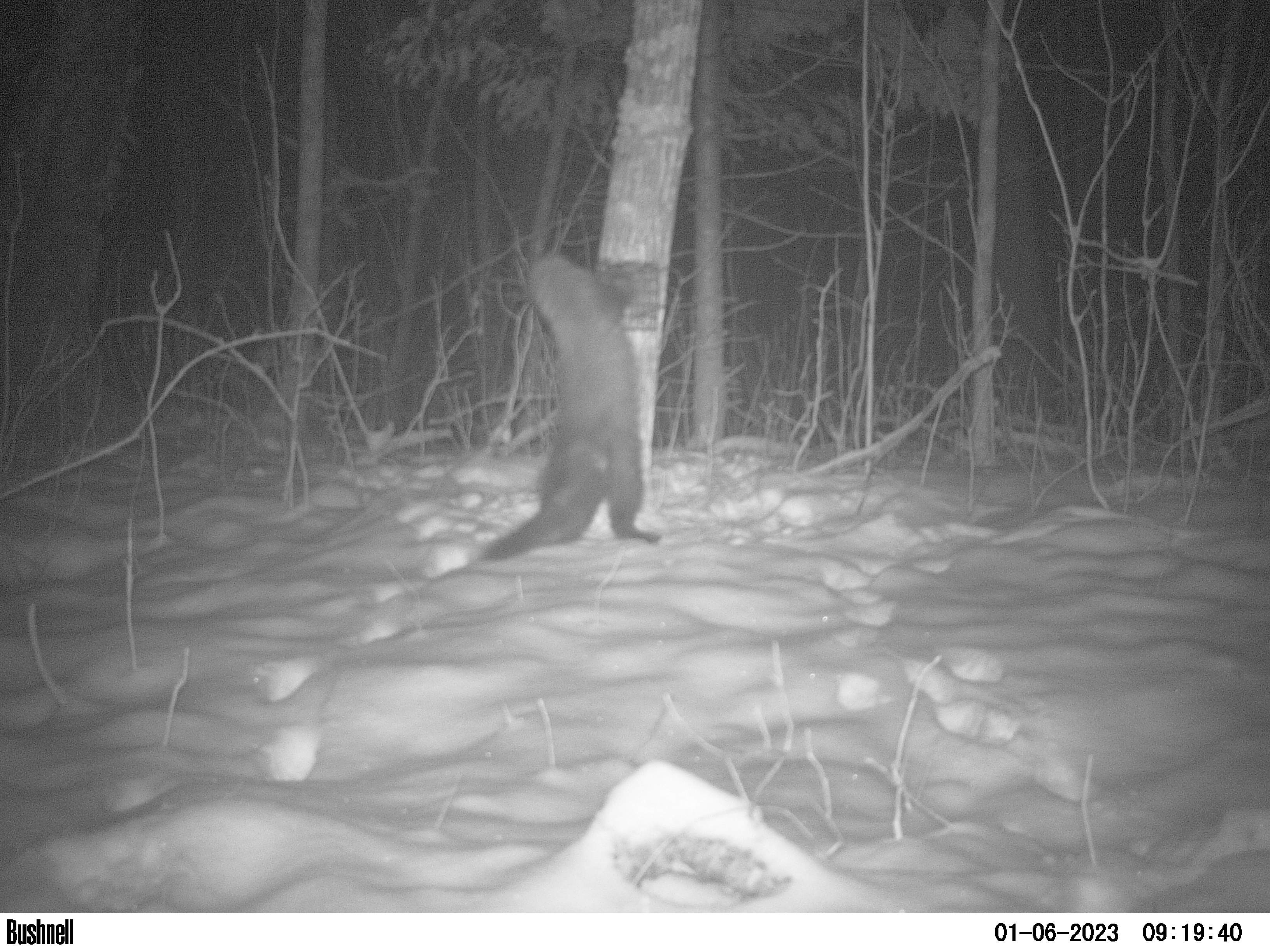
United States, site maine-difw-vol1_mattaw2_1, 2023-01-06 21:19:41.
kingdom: Animalia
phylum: Chordata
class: Mammalia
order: Carnivora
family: Mustelidae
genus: Pekania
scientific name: Pekania pennanti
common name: fisher